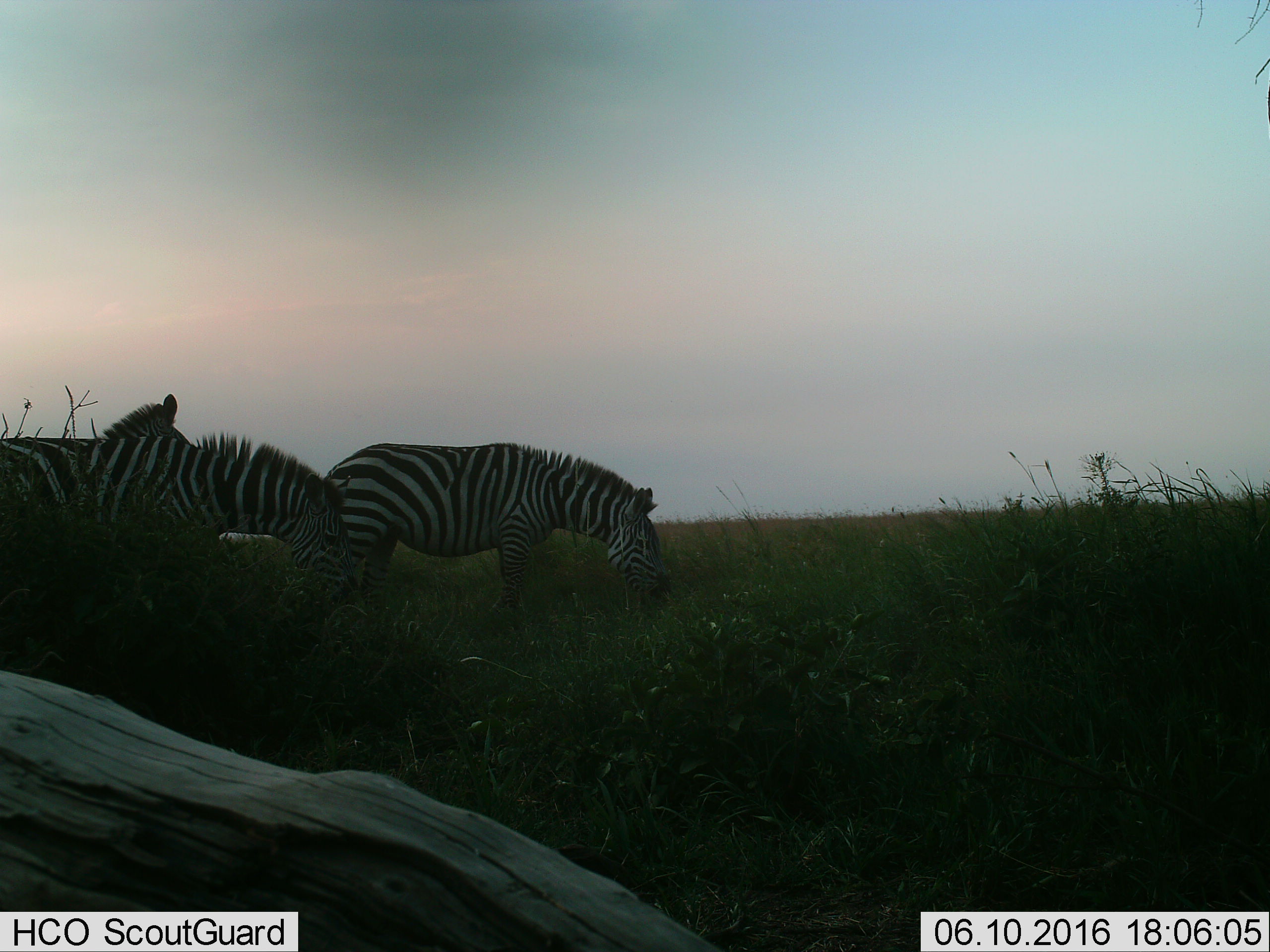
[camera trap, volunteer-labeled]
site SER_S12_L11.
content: unidentified animal